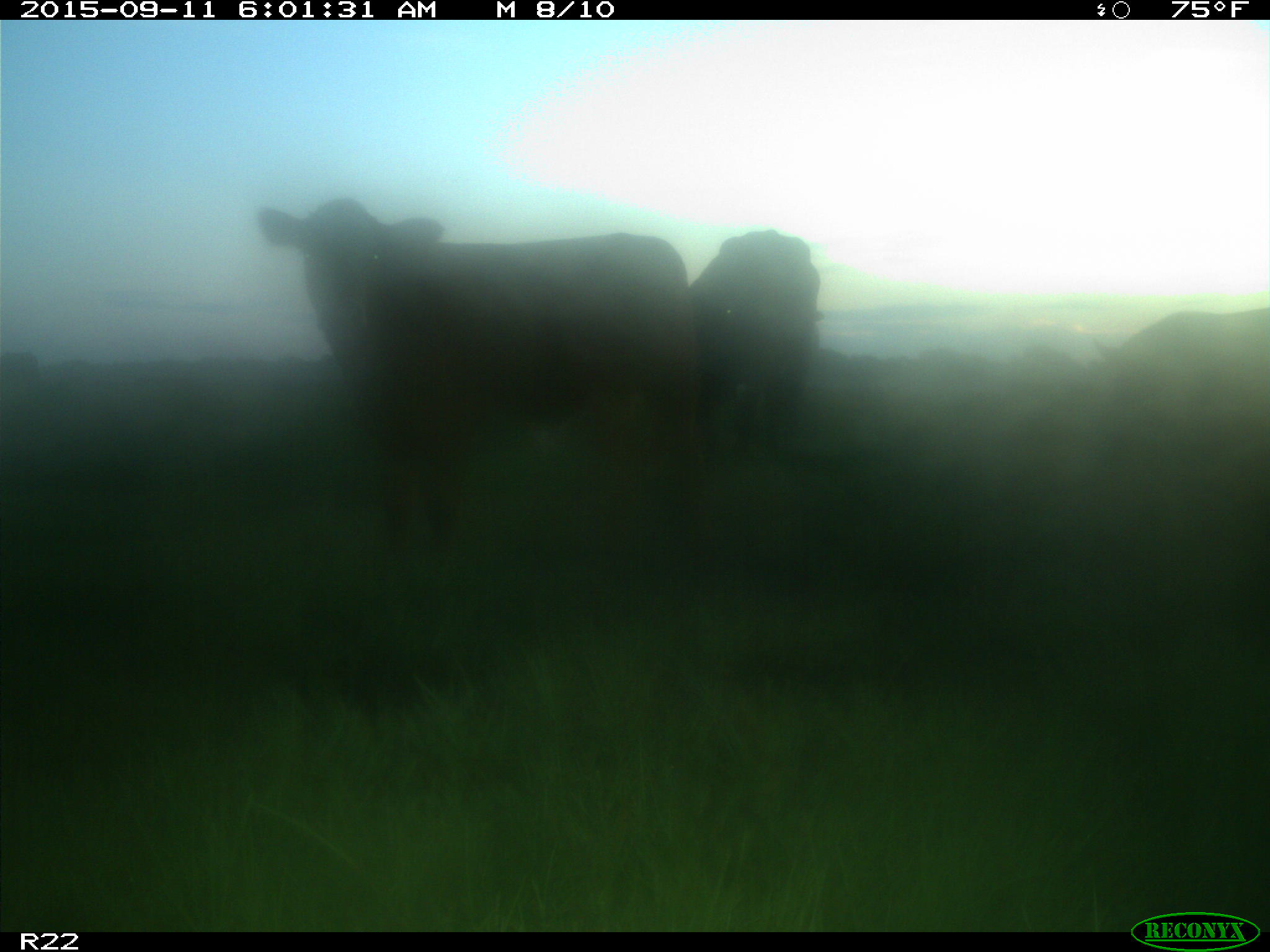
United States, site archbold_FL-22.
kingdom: Animalia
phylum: Chordata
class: Mammalia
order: Artiodactyla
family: Bovidae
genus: Bos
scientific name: Bos taurus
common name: domestic cow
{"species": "Bos taurus (domestic cow)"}